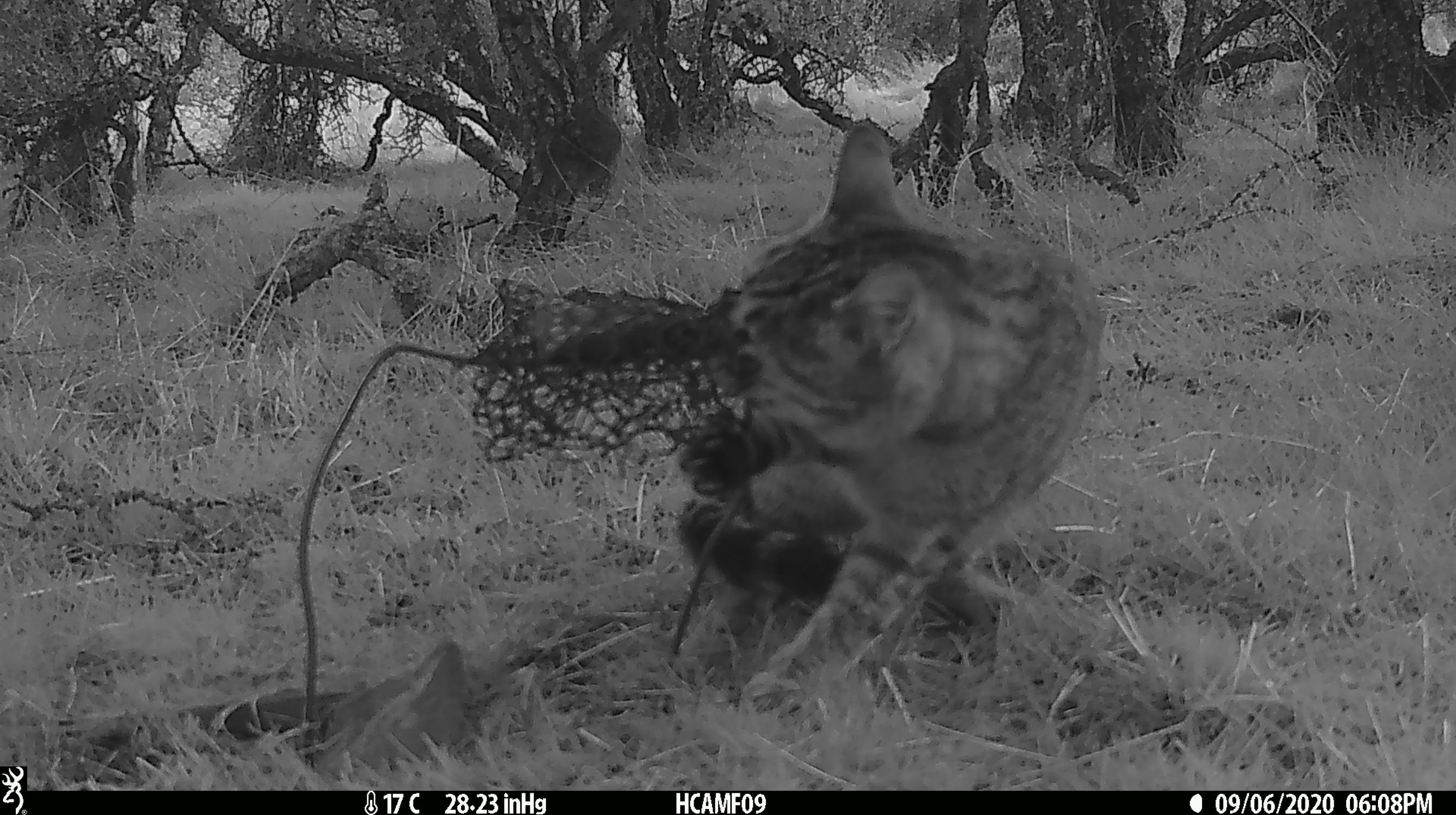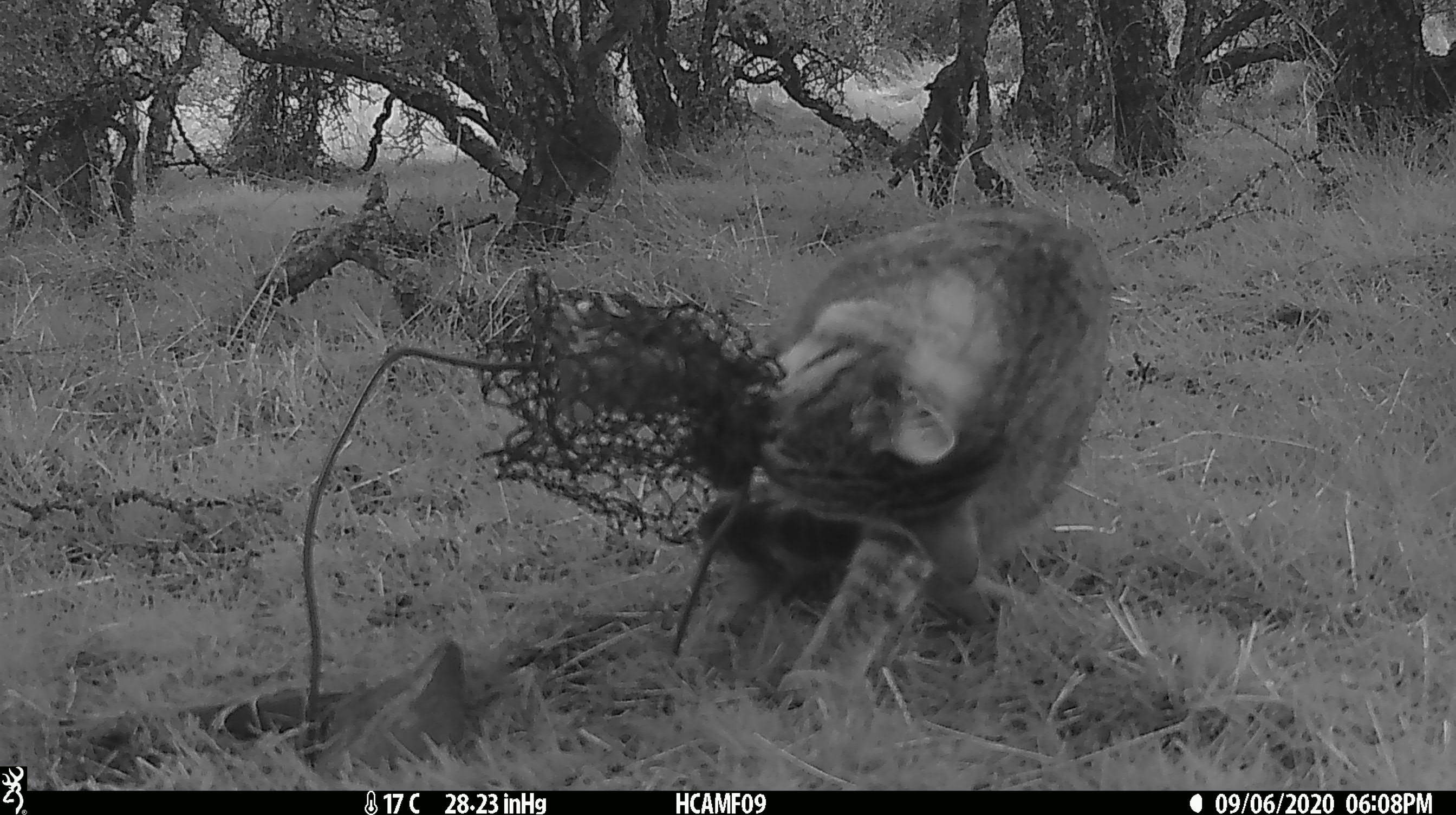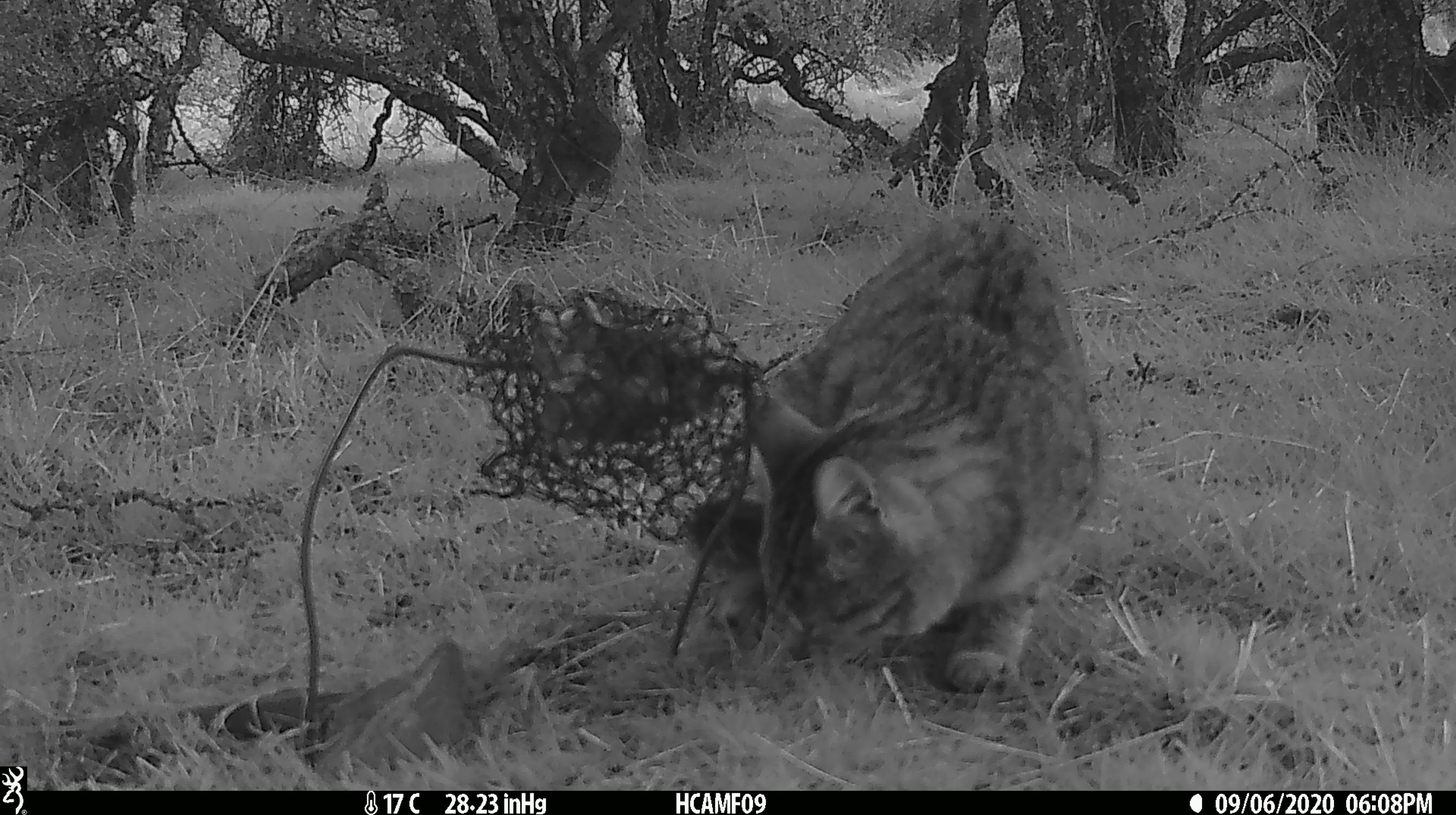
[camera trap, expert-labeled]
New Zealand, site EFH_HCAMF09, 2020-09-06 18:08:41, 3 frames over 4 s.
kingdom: Animalia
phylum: Chordata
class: Mammalia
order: Carnivora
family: Felidae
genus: Felis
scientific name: Felis catus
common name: domestic cat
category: cat